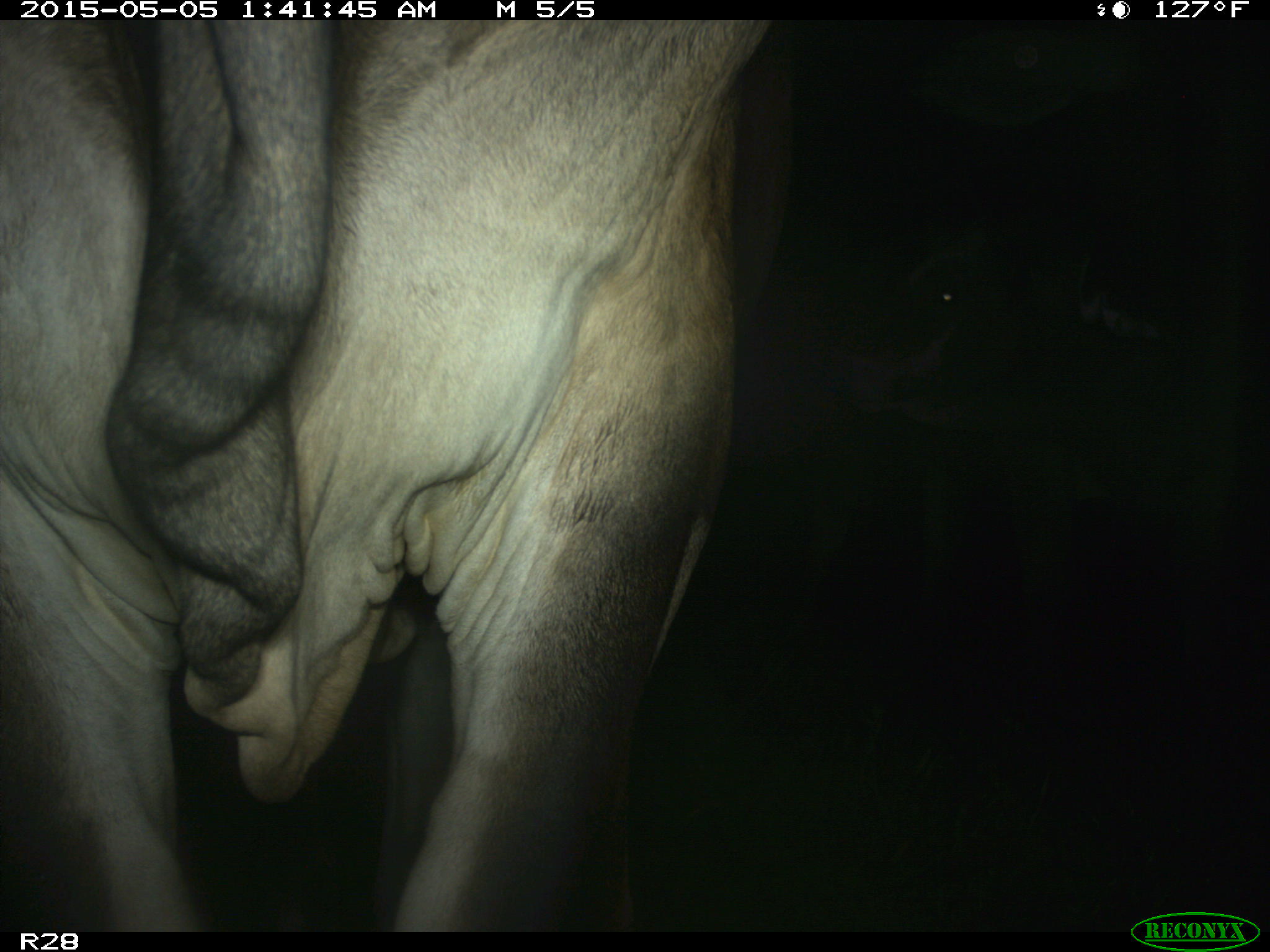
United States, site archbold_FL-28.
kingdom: Animalia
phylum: Chordata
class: Mammalia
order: Artiodactyla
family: Bovidae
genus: Bos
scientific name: Bos taurus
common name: domestic cow